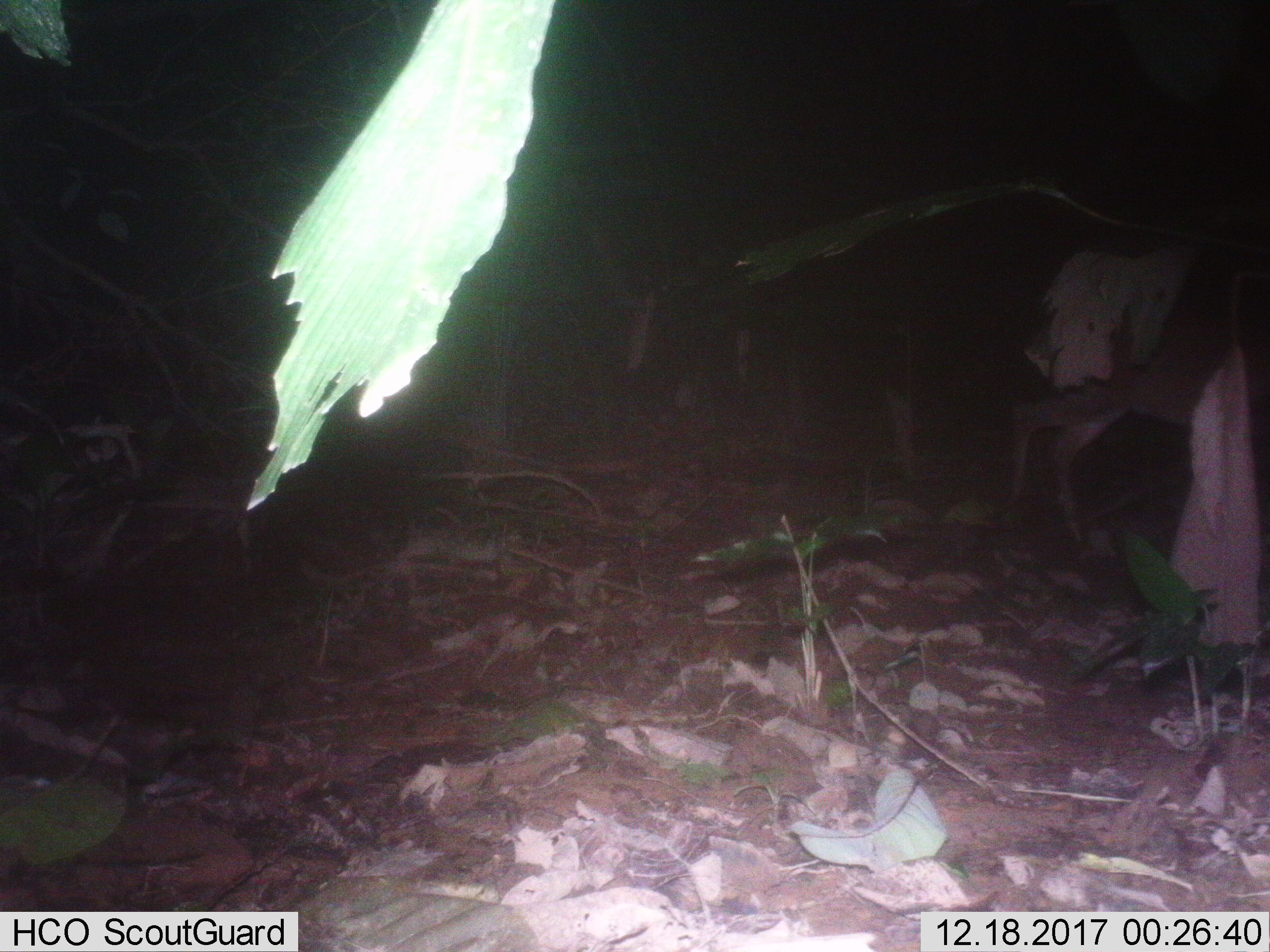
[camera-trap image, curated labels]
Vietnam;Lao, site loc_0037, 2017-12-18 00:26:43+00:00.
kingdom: Animalia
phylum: Chordata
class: Mammalia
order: Artiodactyla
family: Cervidae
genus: Muntiacus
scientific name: Muntiacus vuquangensis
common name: large-antlered muntjac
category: large antlered muntjac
Large antlered muntjac (large-antlered muntjac) (Muntiacus vuquangensis). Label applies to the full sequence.